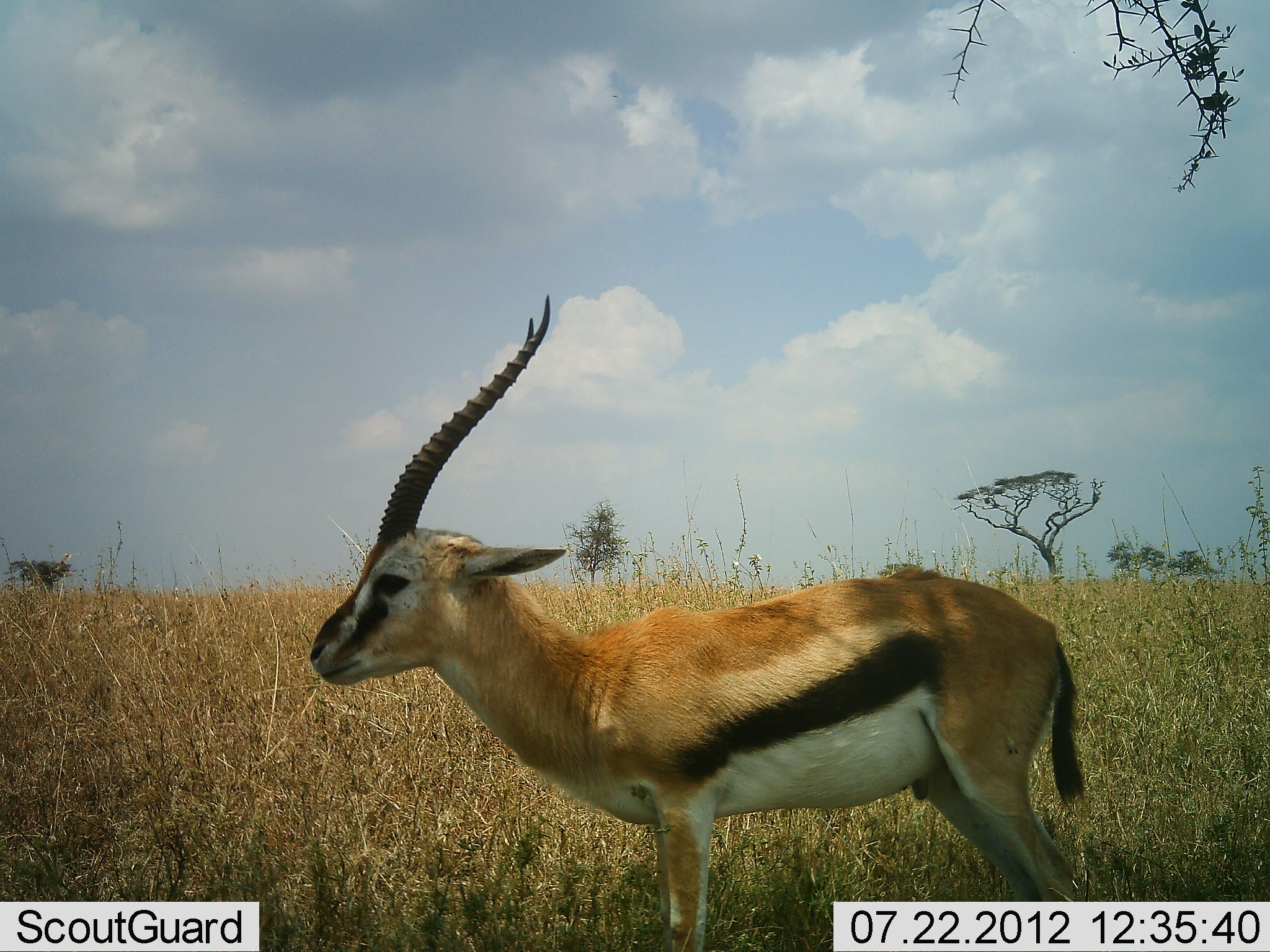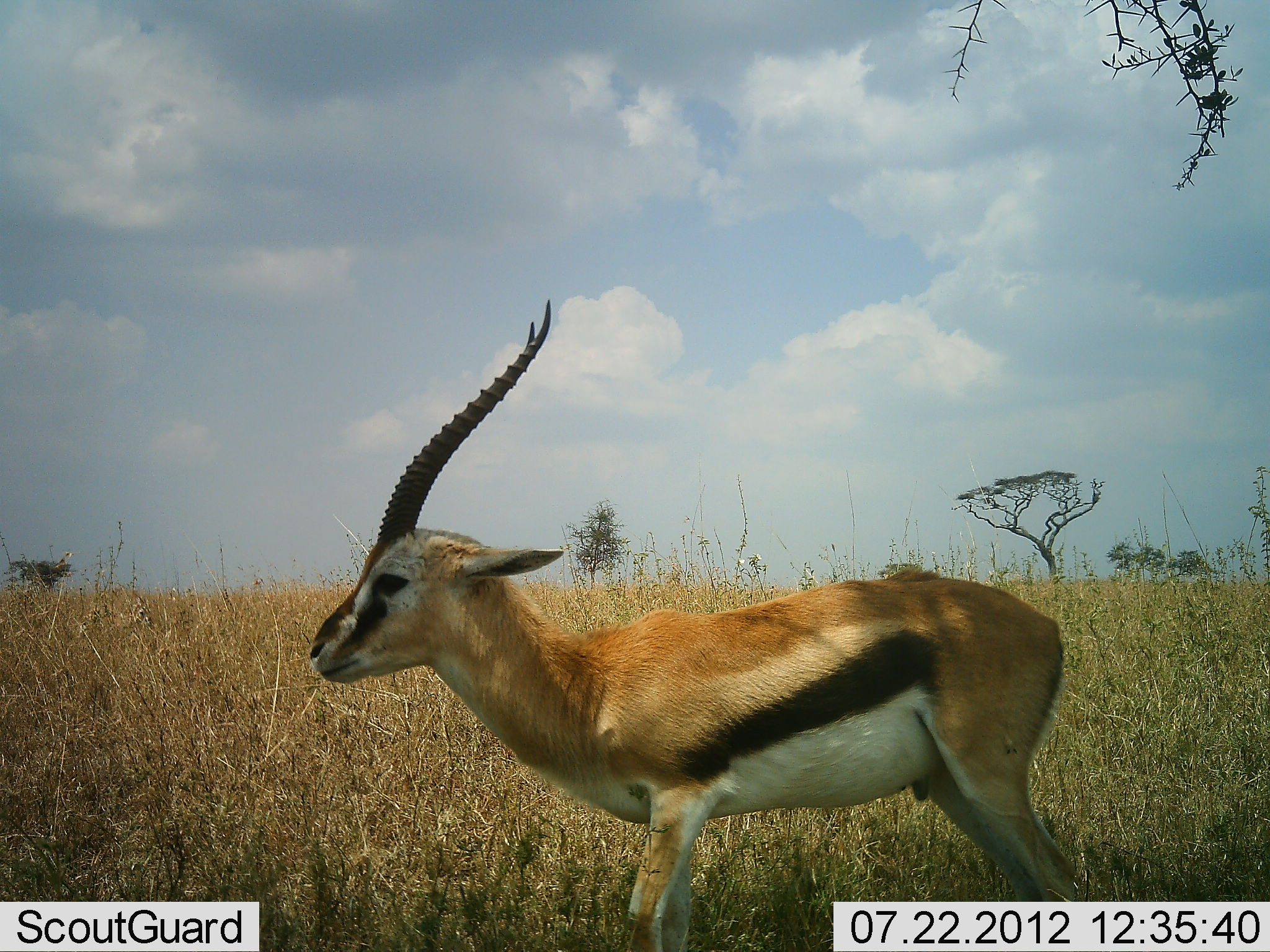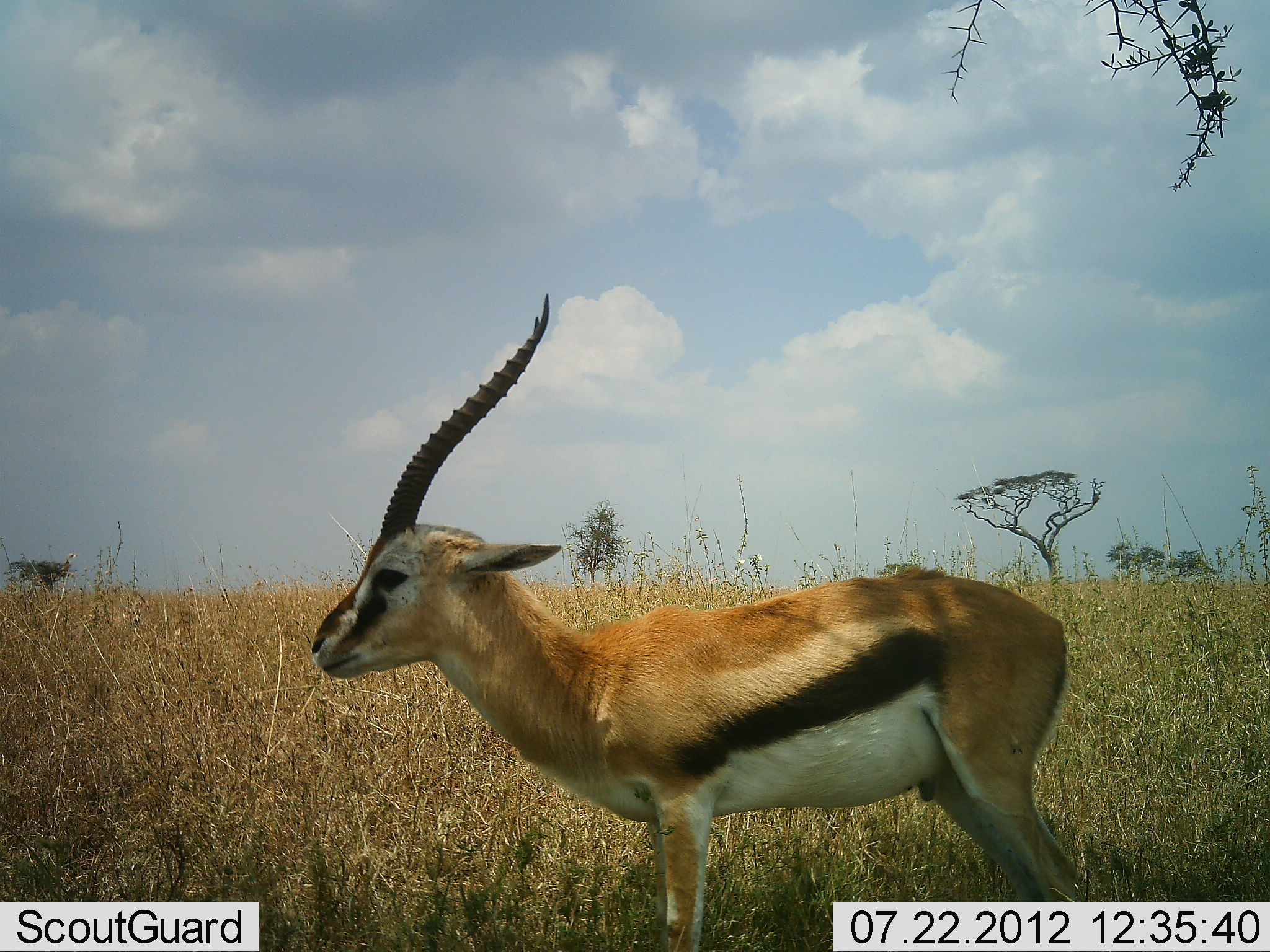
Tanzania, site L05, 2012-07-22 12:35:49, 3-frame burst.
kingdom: Animalia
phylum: Chordata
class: Mammalia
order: Artiodactyla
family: Bovidae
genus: Eudorcas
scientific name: Eudorcas thomsonii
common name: thomson's gazelle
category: gazellethomsons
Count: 1.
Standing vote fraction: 90%.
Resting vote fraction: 0%.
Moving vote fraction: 10%.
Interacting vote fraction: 0%.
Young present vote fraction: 0%.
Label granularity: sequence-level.